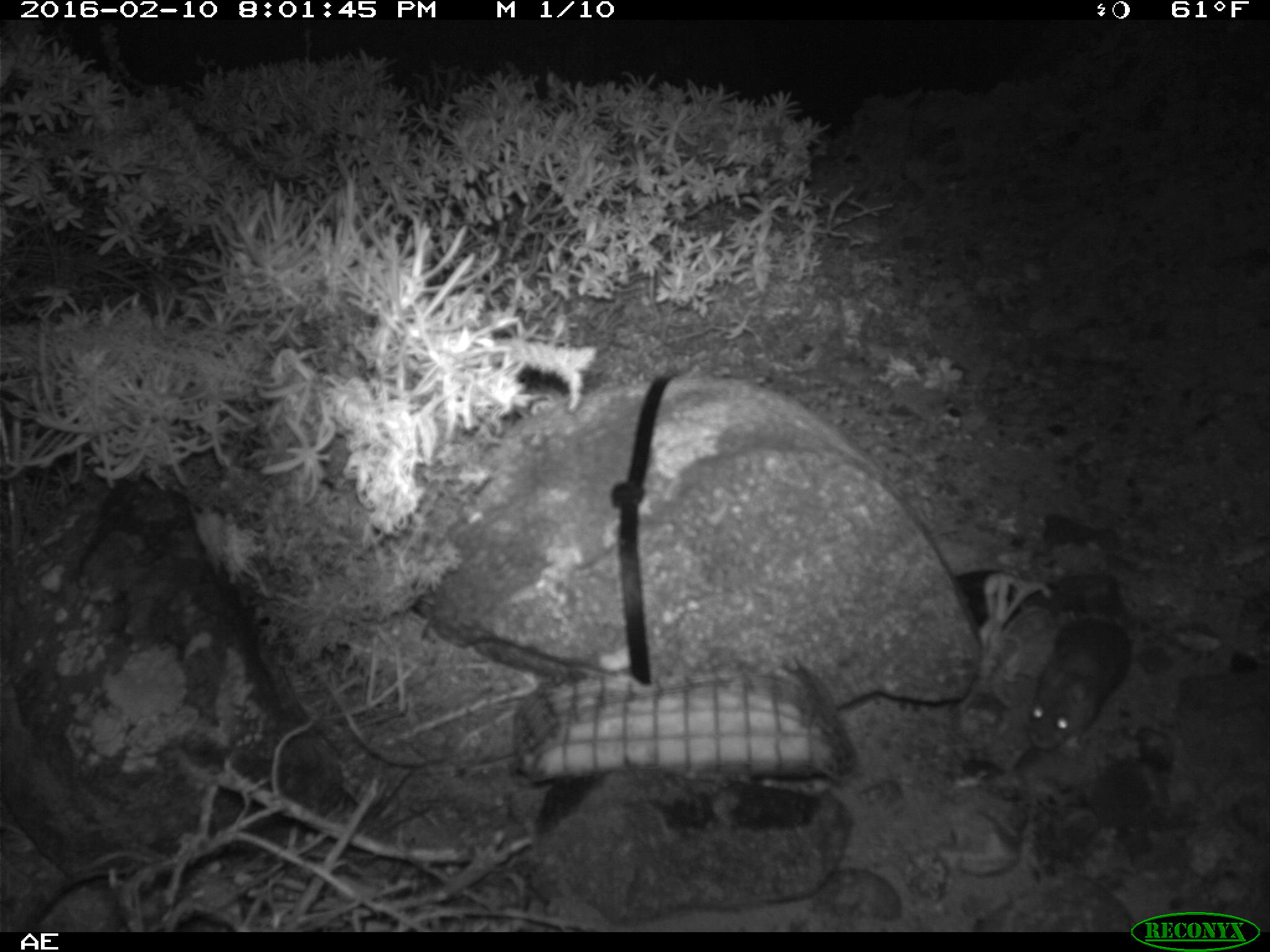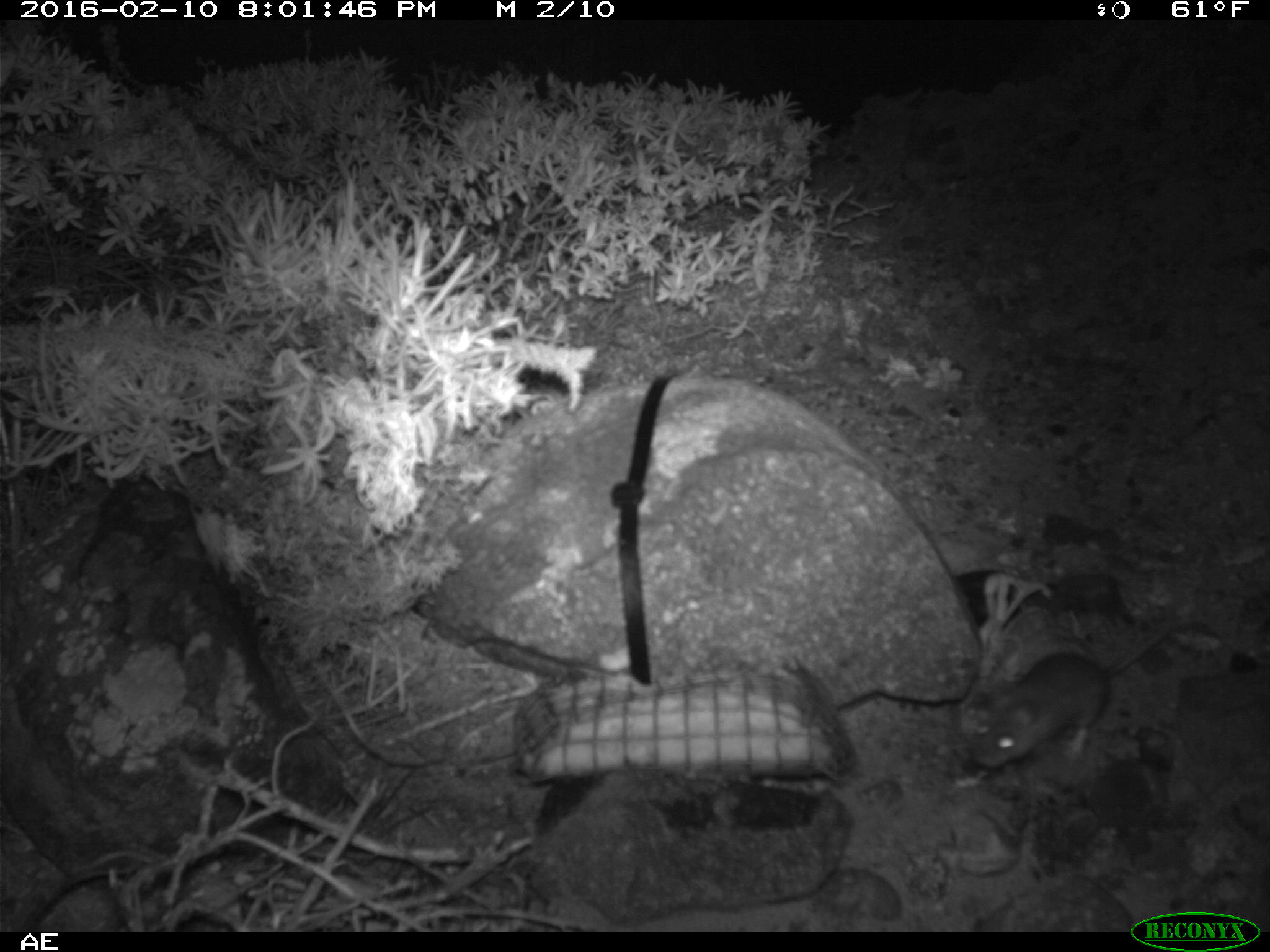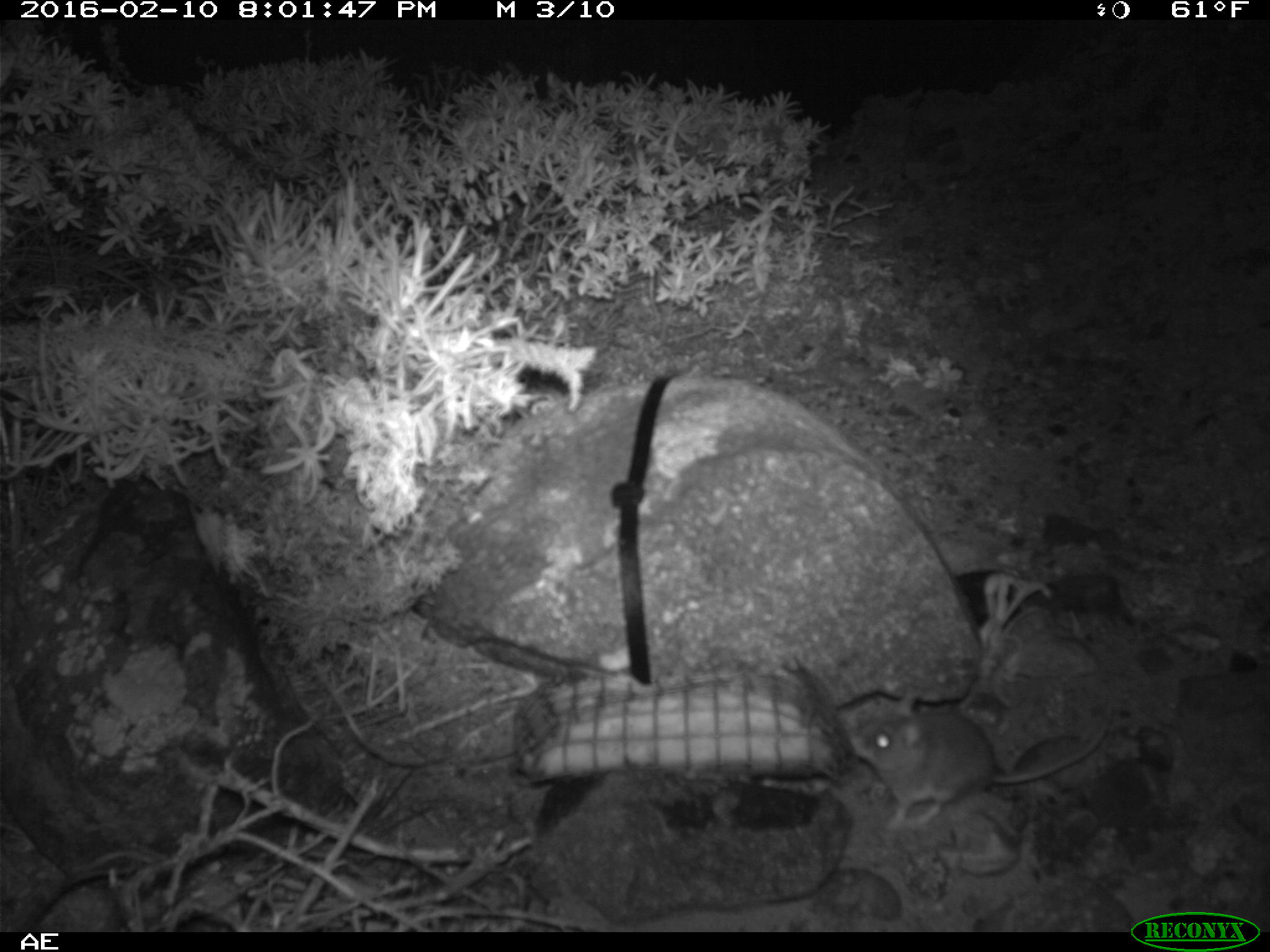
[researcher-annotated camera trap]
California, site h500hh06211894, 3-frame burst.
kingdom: Animalia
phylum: Chordata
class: Mammalia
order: Rodentia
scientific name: Rodentia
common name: rodent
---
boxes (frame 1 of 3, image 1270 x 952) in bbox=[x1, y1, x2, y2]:
rodent: bbox=[1027, 615, 1130, 749]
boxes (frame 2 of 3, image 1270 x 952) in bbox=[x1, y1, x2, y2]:
rodent: bbox=[969, 610, 1198, 770]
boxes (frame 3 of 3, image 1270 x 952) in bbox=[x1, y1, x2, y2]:
rodent: bbox=[833, 672, 1113, 832]